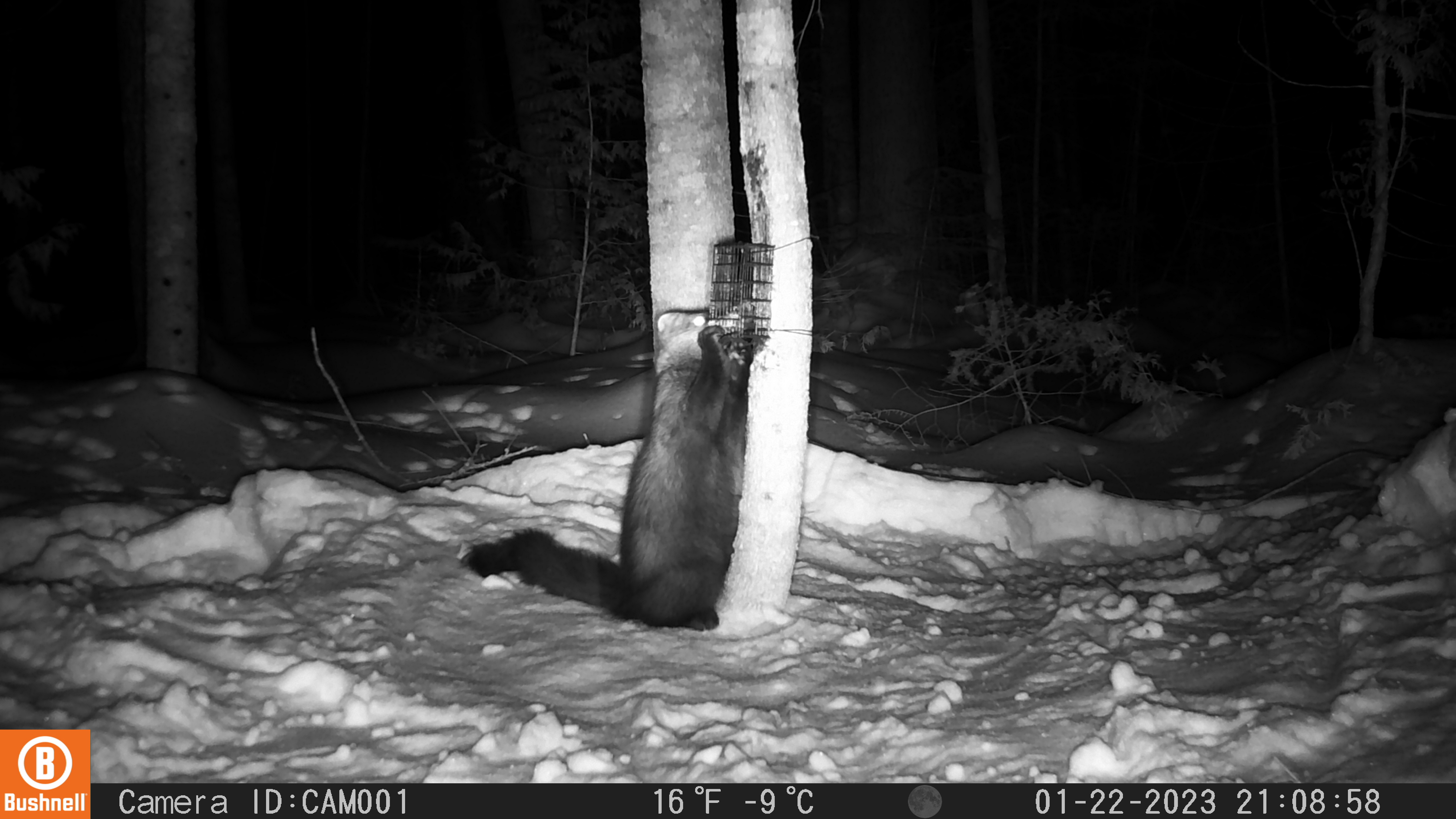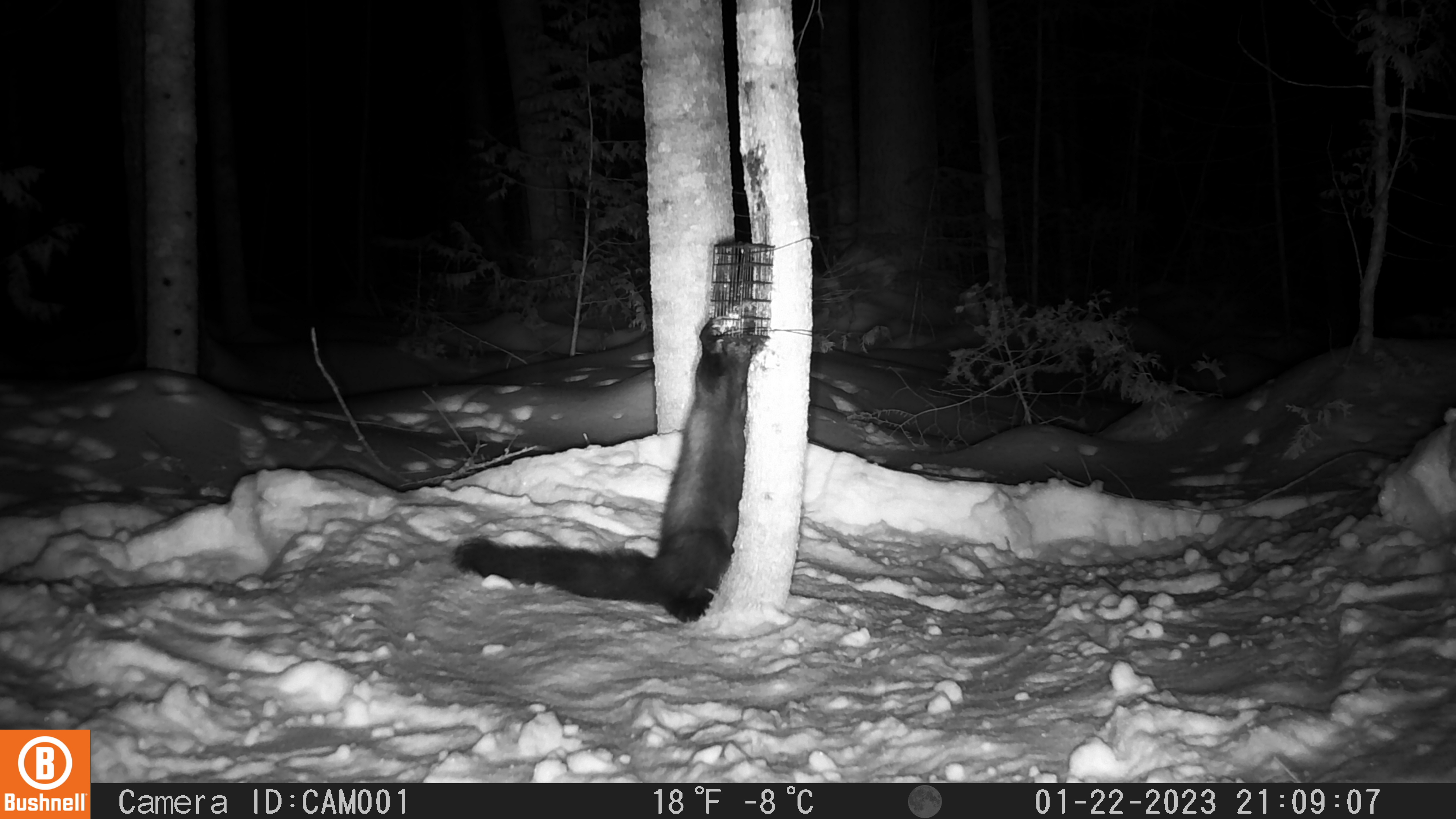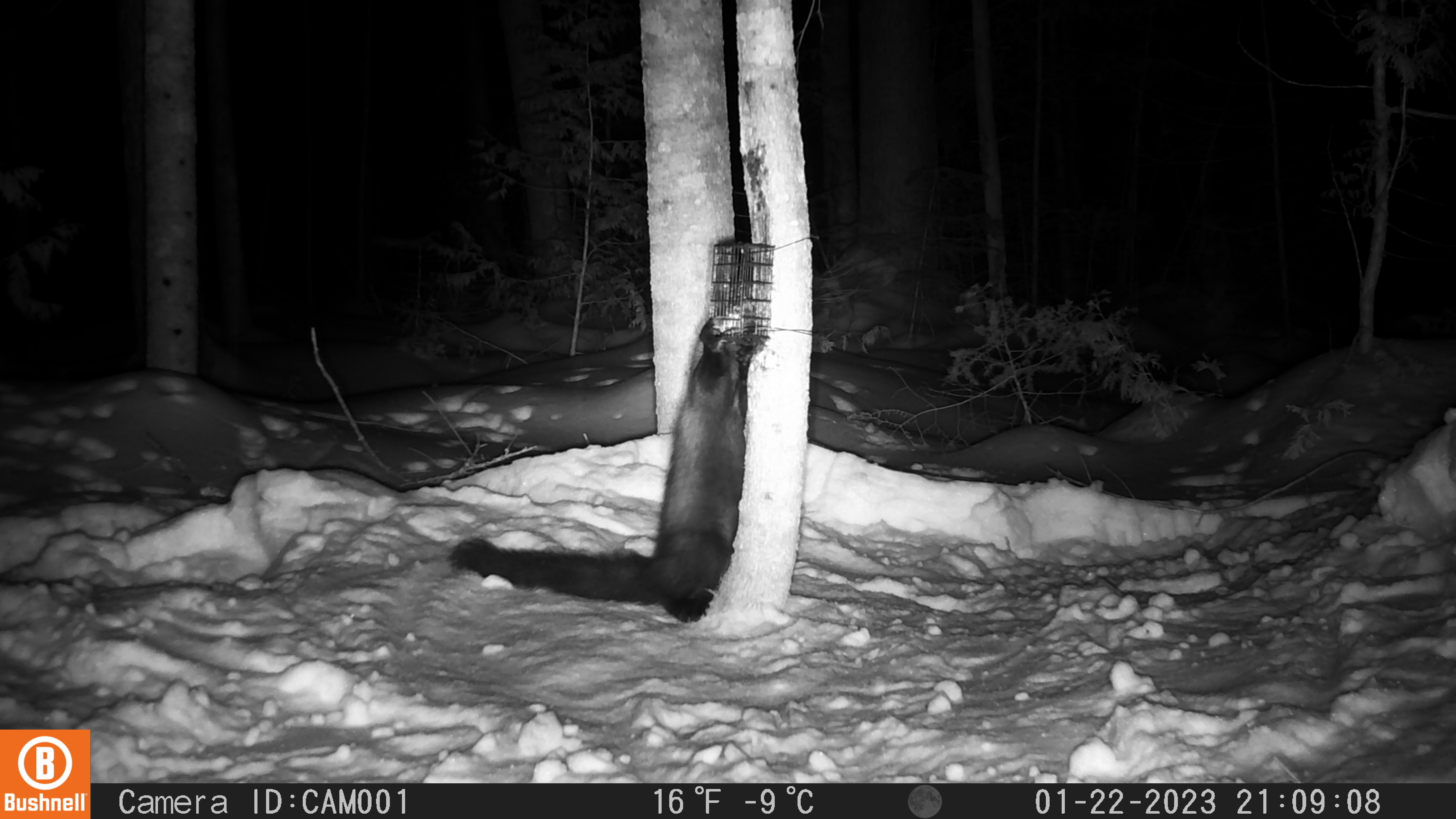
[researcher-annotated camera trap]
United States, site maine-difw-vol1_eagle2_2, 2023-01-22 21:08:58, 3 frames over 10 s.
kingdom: Animalia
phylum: Chordata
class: Mammalia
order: Carnivora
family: Mustelidae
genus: Pekania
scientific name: Pekania pennanti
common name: fisher